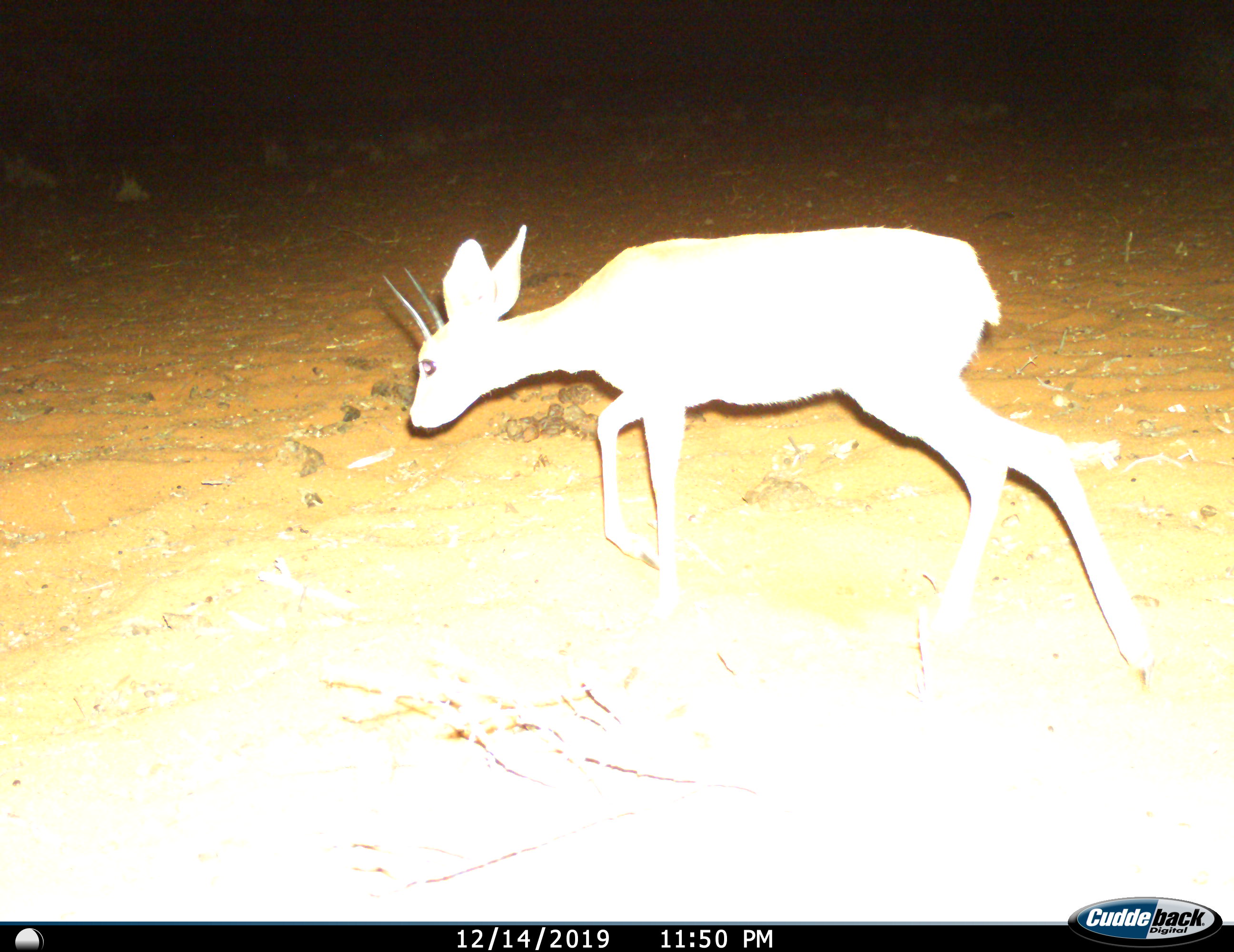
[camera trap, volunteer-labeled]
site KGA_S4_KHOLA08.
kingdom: Animalia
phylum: Chordata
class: Mammalia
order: Artiodactyla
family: Bovidae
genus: Raphicerus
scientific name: Raphicerus campestris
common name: steenbok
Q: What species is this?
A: Steenbok (Raphicerus campestris).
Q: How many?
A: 1.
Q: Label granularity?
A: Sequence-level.